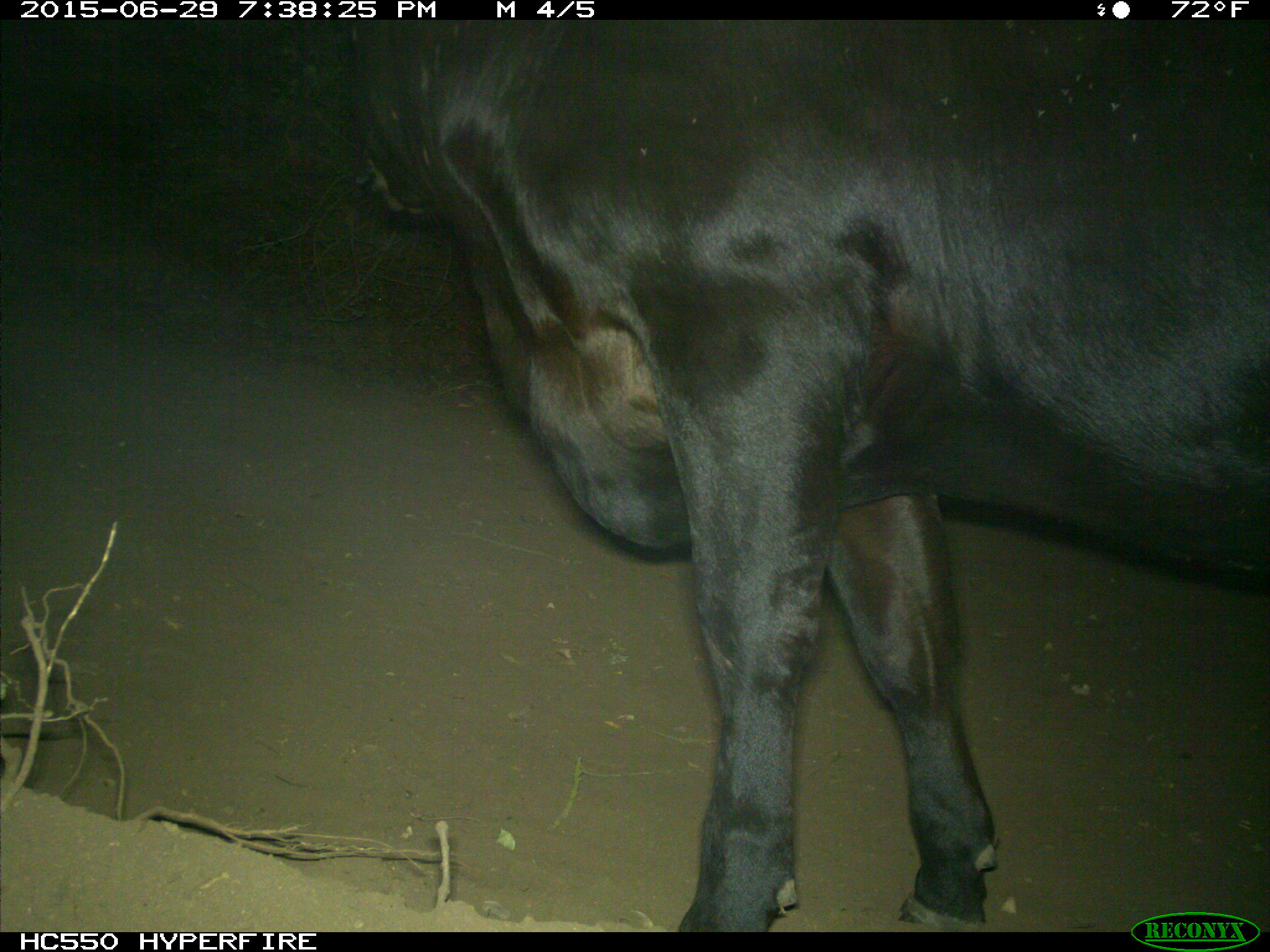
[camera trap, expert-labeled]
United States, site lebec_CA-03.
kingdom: Animalia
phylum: Chordata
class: Mammalia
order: Artiodactyla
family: Bovidae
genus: Bos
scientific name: Bos taurus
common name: domestic cow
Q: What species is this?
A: Bos taurus (domestic cow).